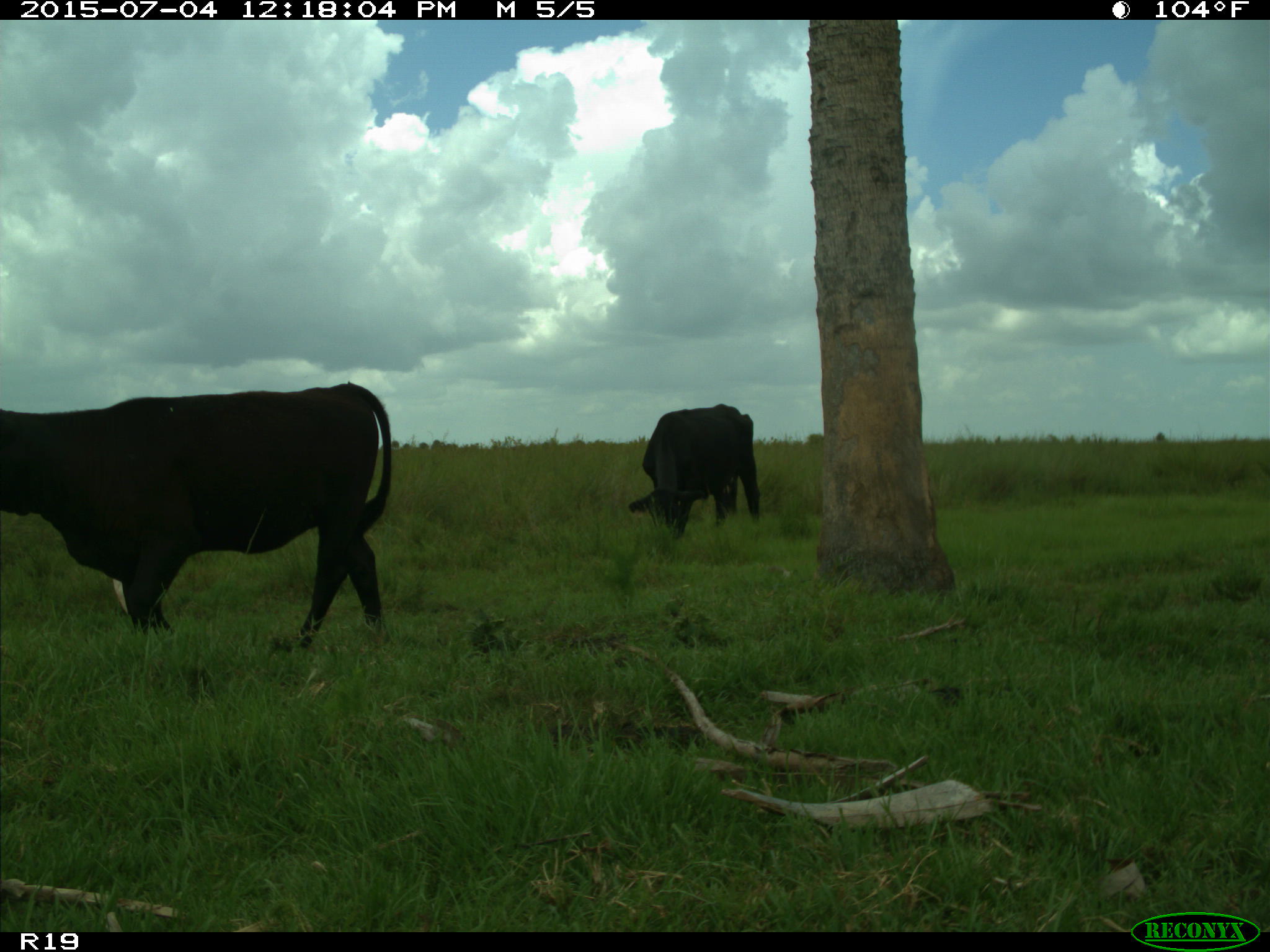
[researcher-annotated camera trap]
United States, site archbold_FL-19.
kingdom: Animalia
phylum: Chordata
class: Mammalia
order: Artiodactyla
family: Bovidae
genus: Bos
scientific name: Bos taurus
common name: domestic cow